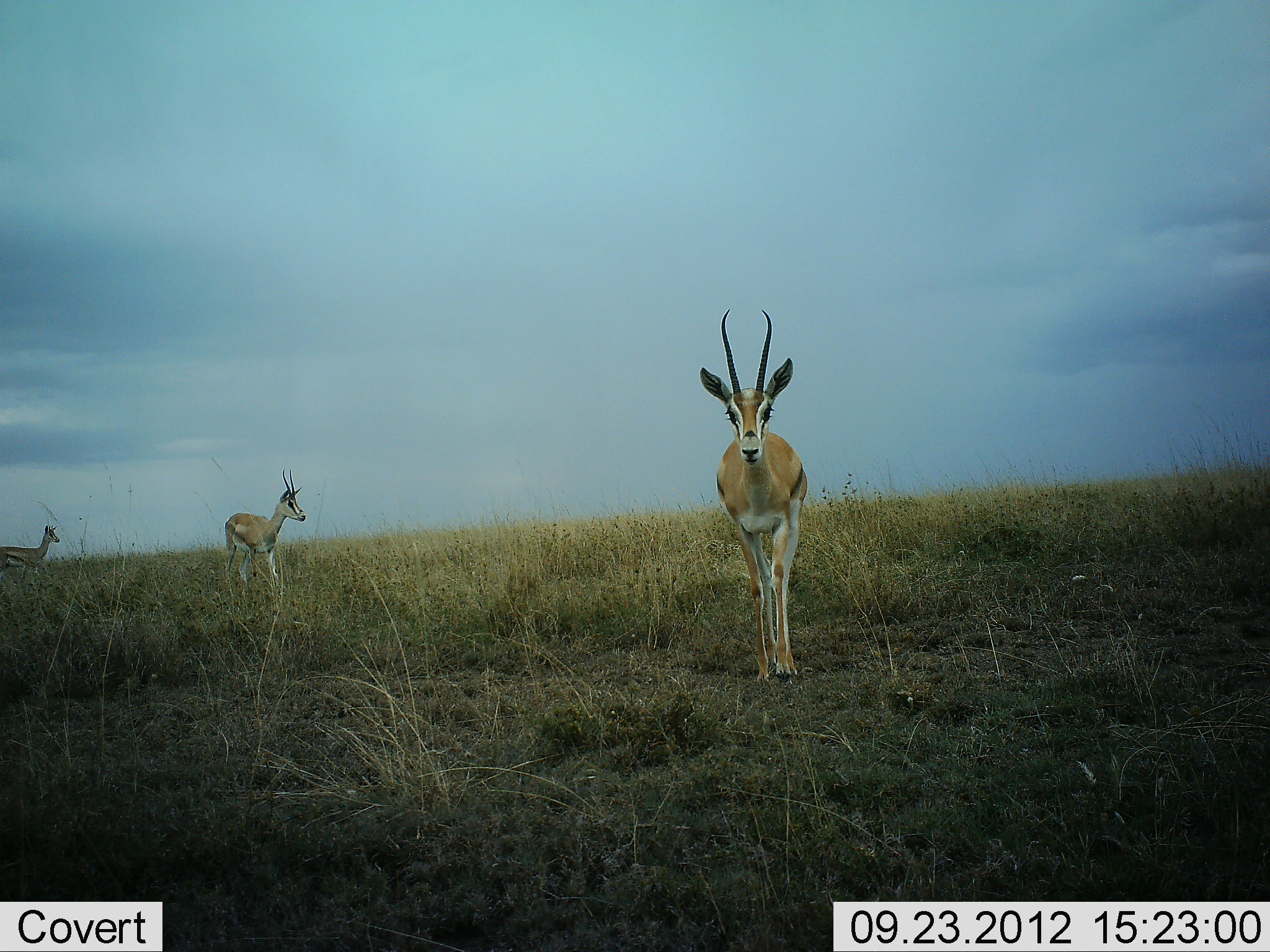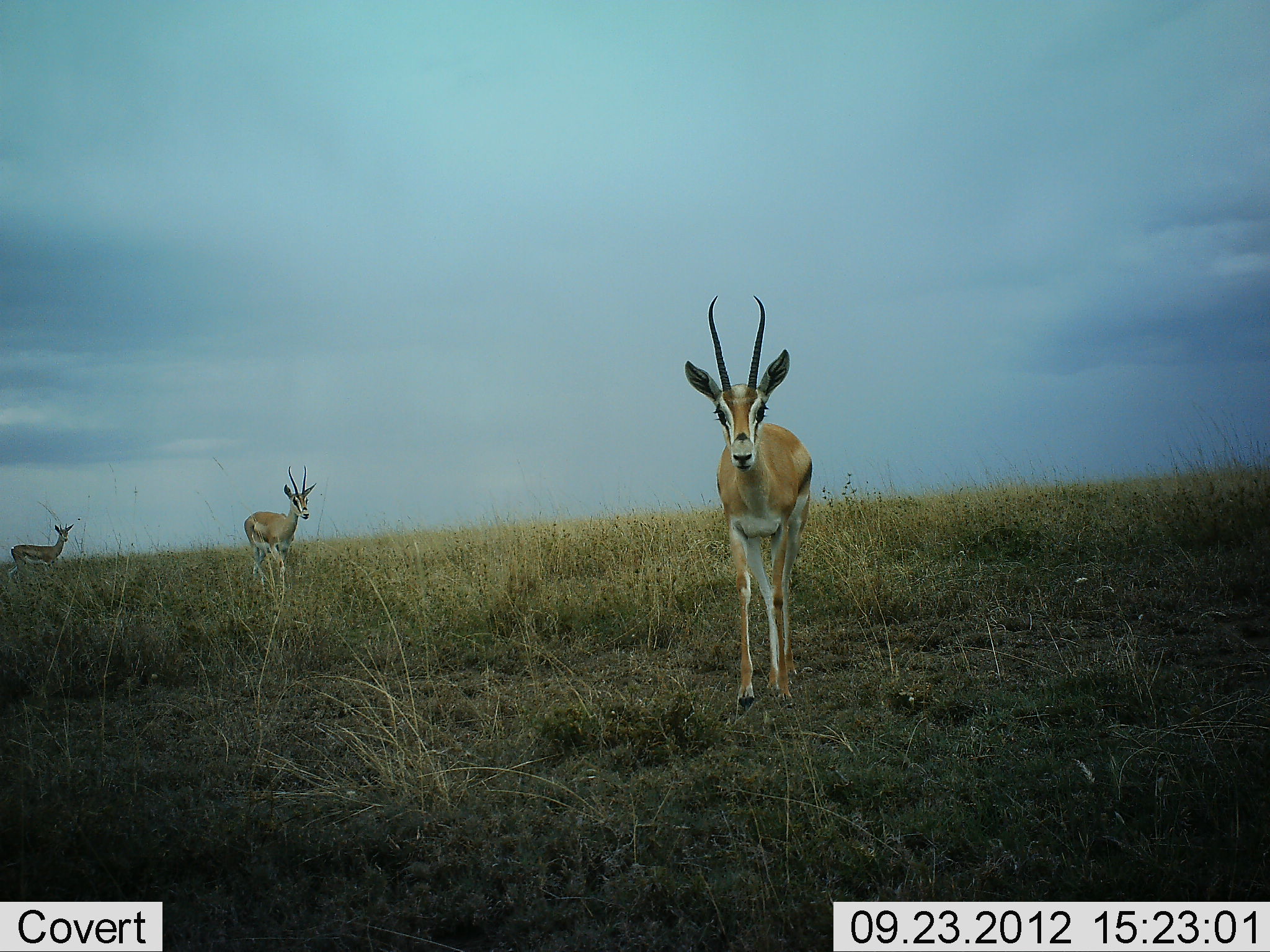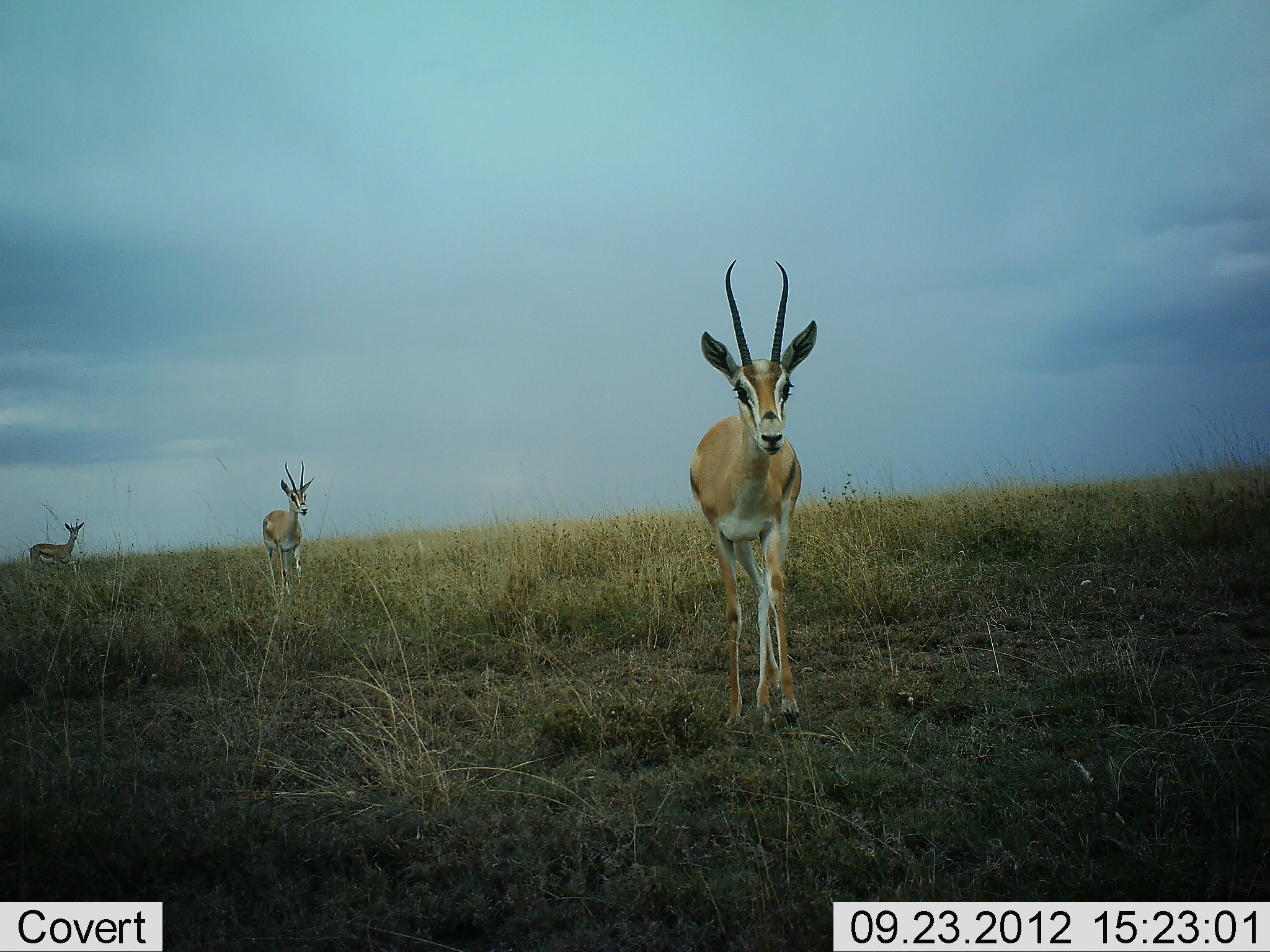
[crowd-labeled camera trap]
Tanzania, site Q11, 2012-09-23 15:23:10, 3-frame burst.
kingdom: Animalia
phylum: Chordata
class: Mammalia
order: Artiodactyla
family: Bovidae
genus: Eudorcas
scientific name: Eudorcas thomsonii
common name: thomson's gazelle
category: gazellethomsons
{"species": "gazellethomsons (thomson's gazelle) (Eudorcas thomsonii)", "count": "3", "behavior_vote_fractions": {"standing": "70%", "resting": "0%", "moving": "30%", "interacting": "0%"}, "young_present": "10%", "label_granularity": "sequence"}